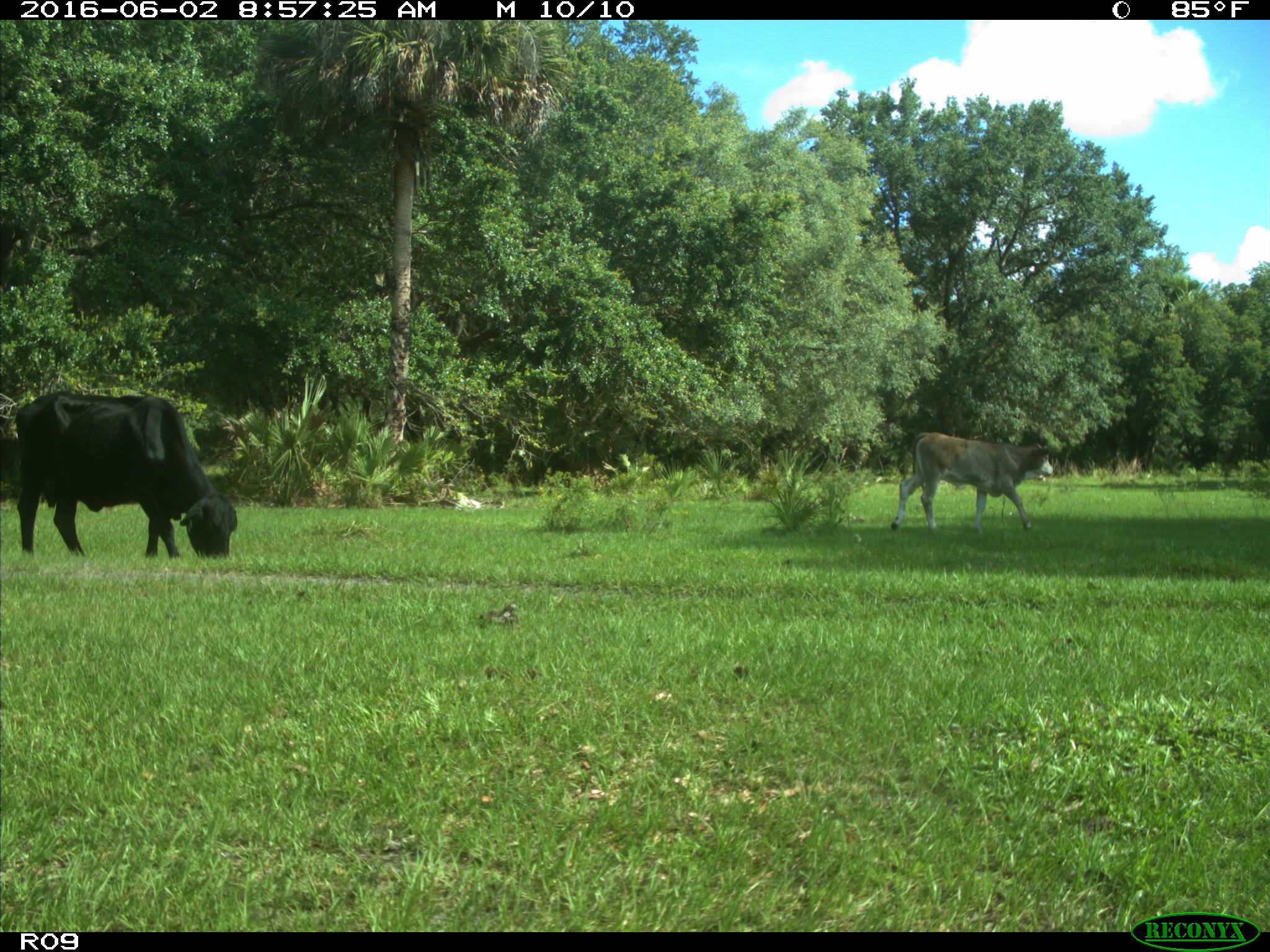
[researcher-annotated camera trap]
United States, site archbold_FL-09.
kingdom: Animalia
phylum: Chordata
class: Mammalia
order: Artiodactyla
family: Bovidae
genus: Bos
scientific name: Bos taurus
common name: domestic cow